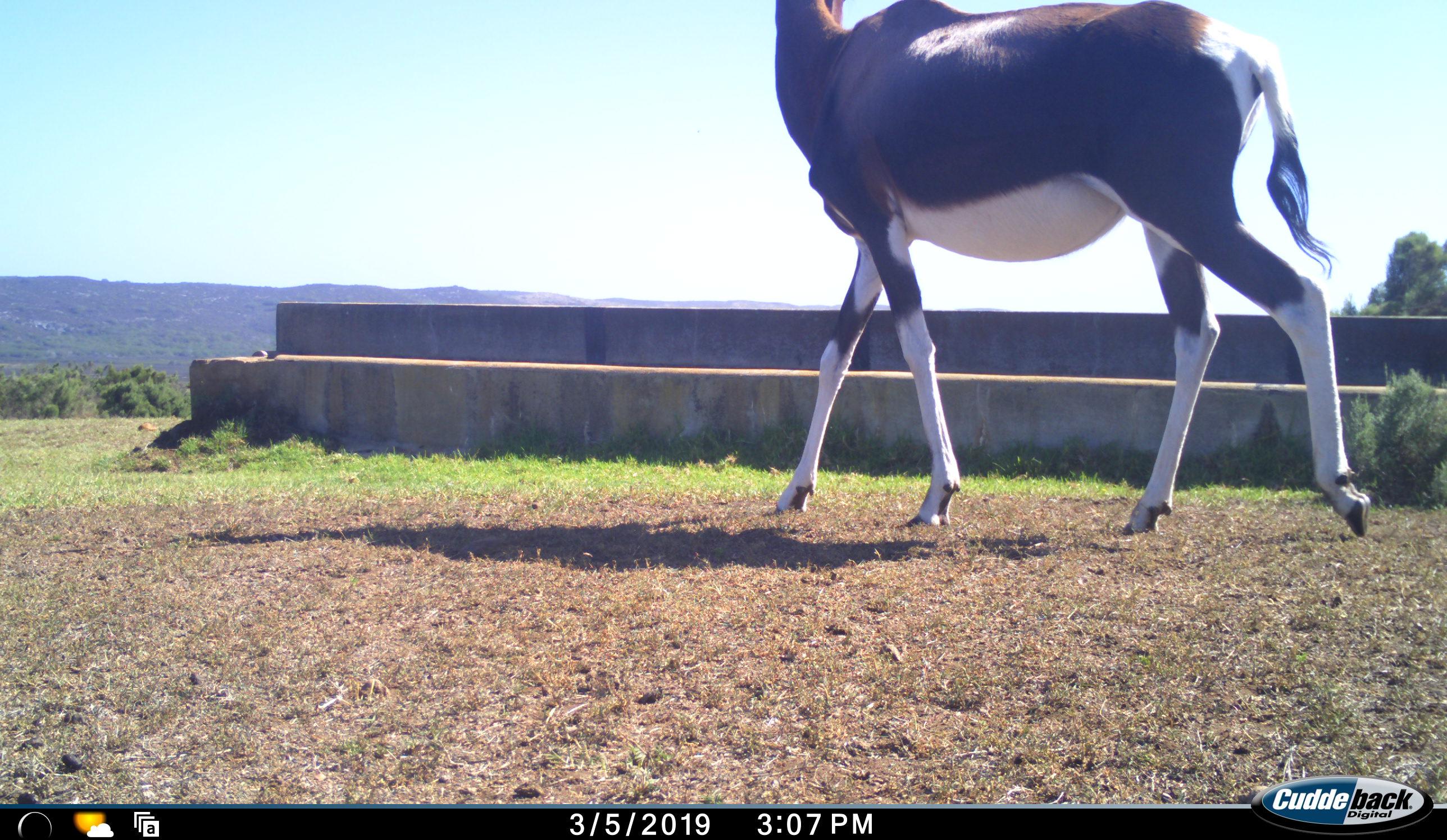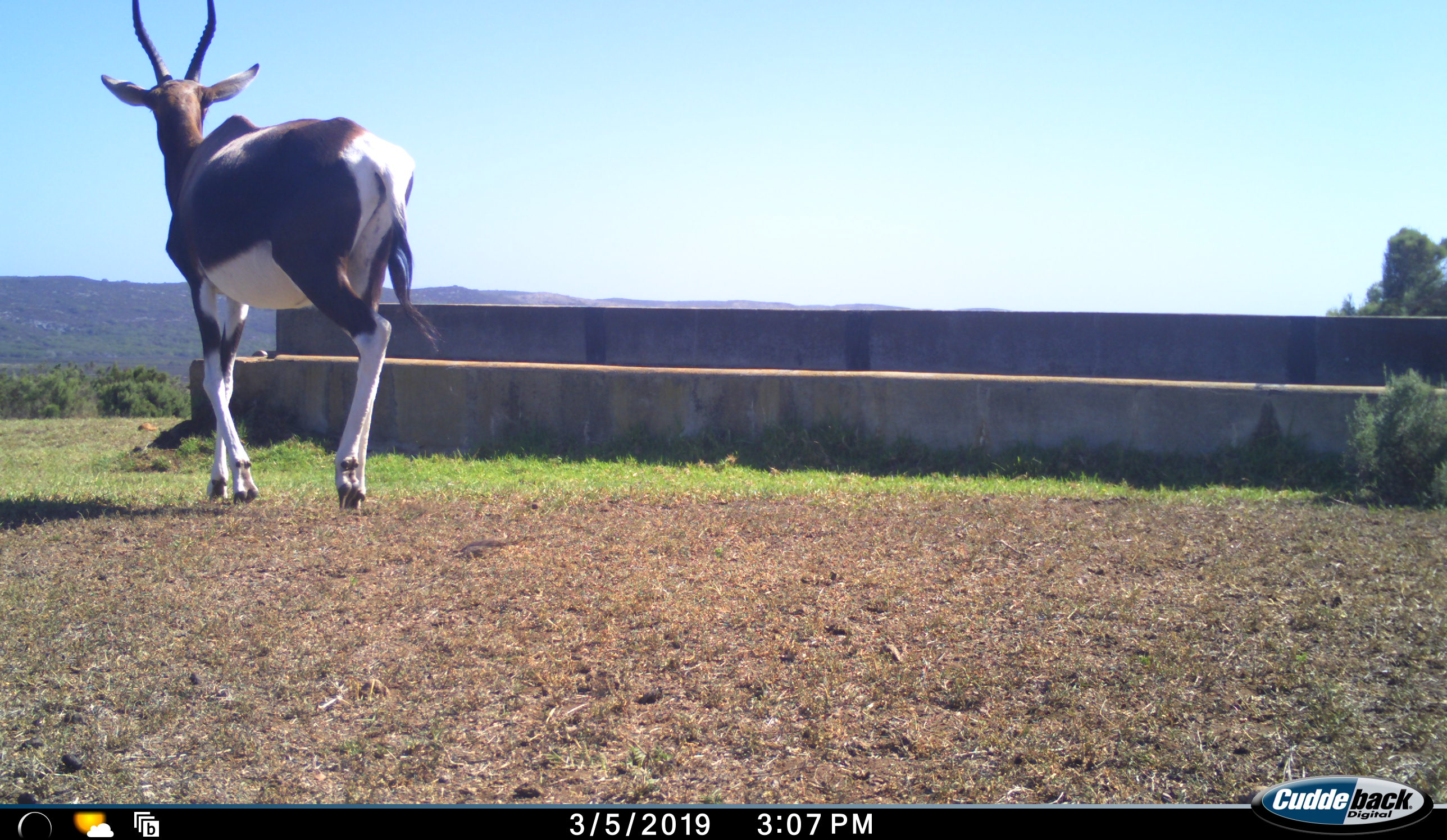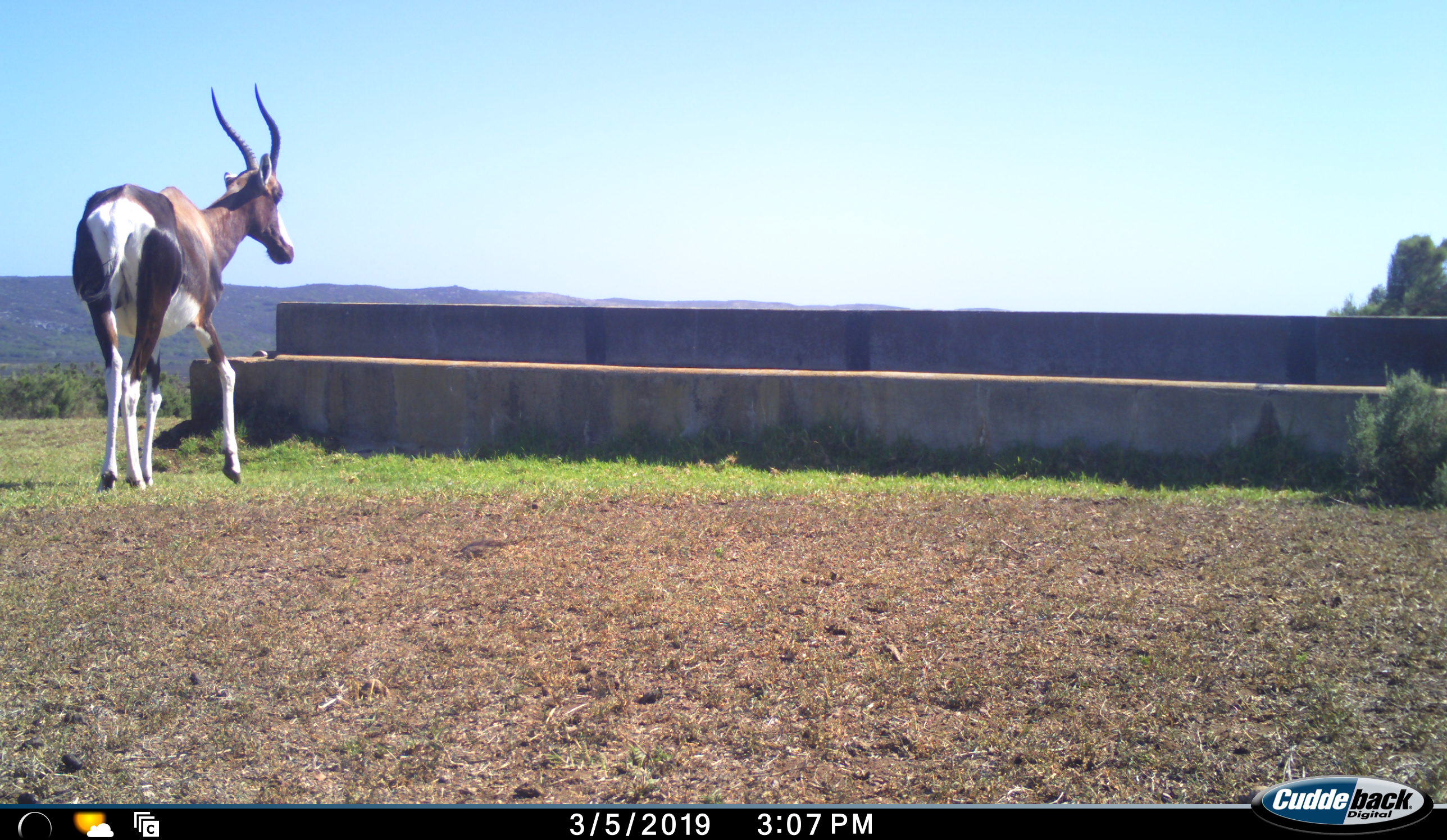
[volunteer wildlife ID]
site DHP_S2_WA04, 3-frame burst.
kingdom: Animalia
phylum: Chordata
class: Mammalia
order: Artiodactyla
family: Bovidae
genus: Damaliscus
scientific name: Damaliscus pygargus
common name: bontebok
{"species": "bontebok (Damaliscus pygargus)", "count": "1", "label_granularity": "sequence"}